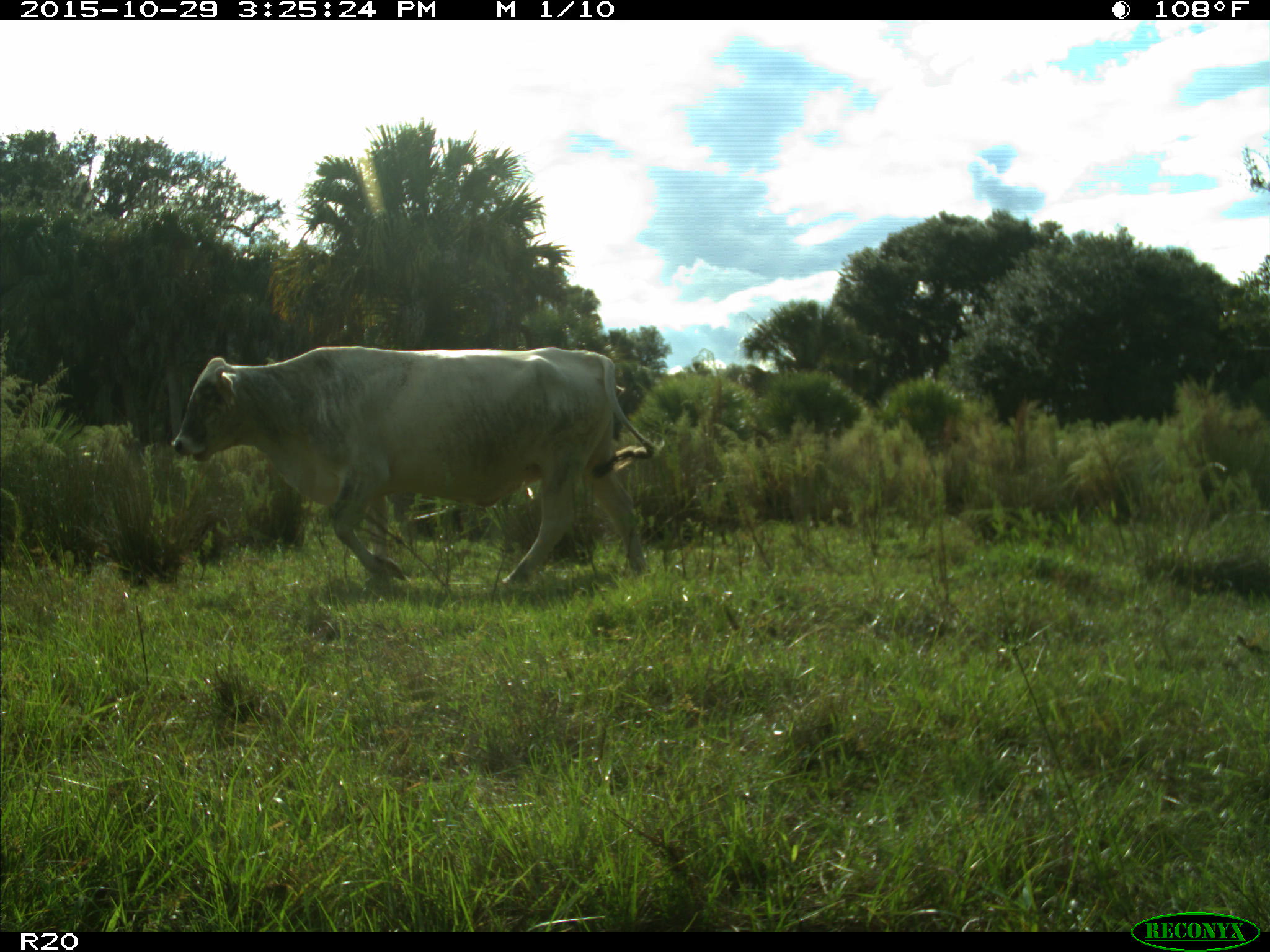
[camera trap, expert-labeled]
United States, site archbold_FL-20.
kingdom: Animalia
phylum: Chordata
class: Mammalia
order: Artiodactyla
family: Bovidae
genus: Bos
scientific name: Bos taurus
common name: domestic cow